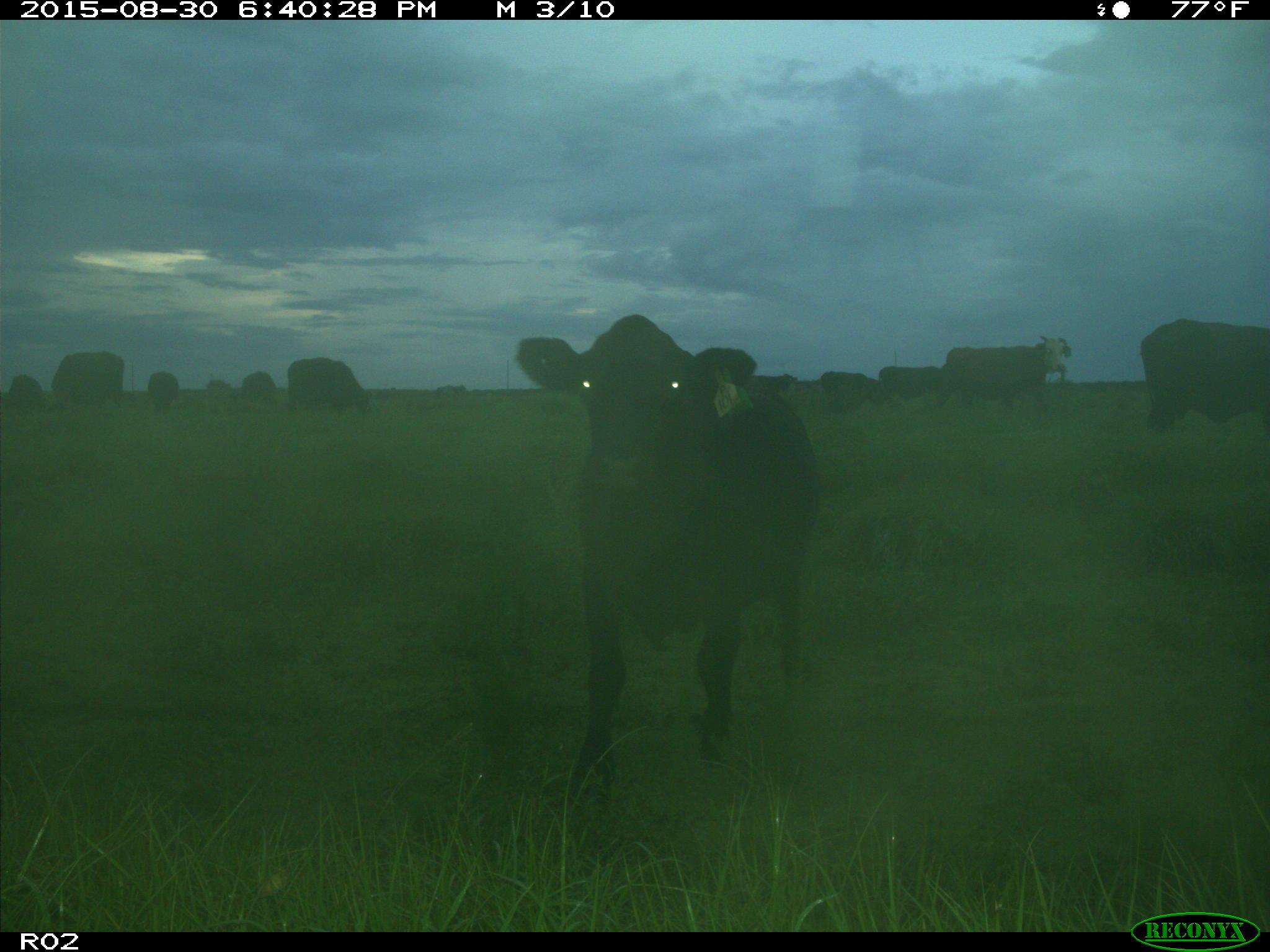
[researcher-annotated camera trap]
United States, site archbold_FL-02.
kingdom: Animalia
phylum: Chordata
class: Mammalia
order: Artiodactyla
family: Bovidae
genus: Bos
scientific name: Bos taurus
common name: domestic cow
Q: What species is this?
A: Bos taurus (domestic cow).